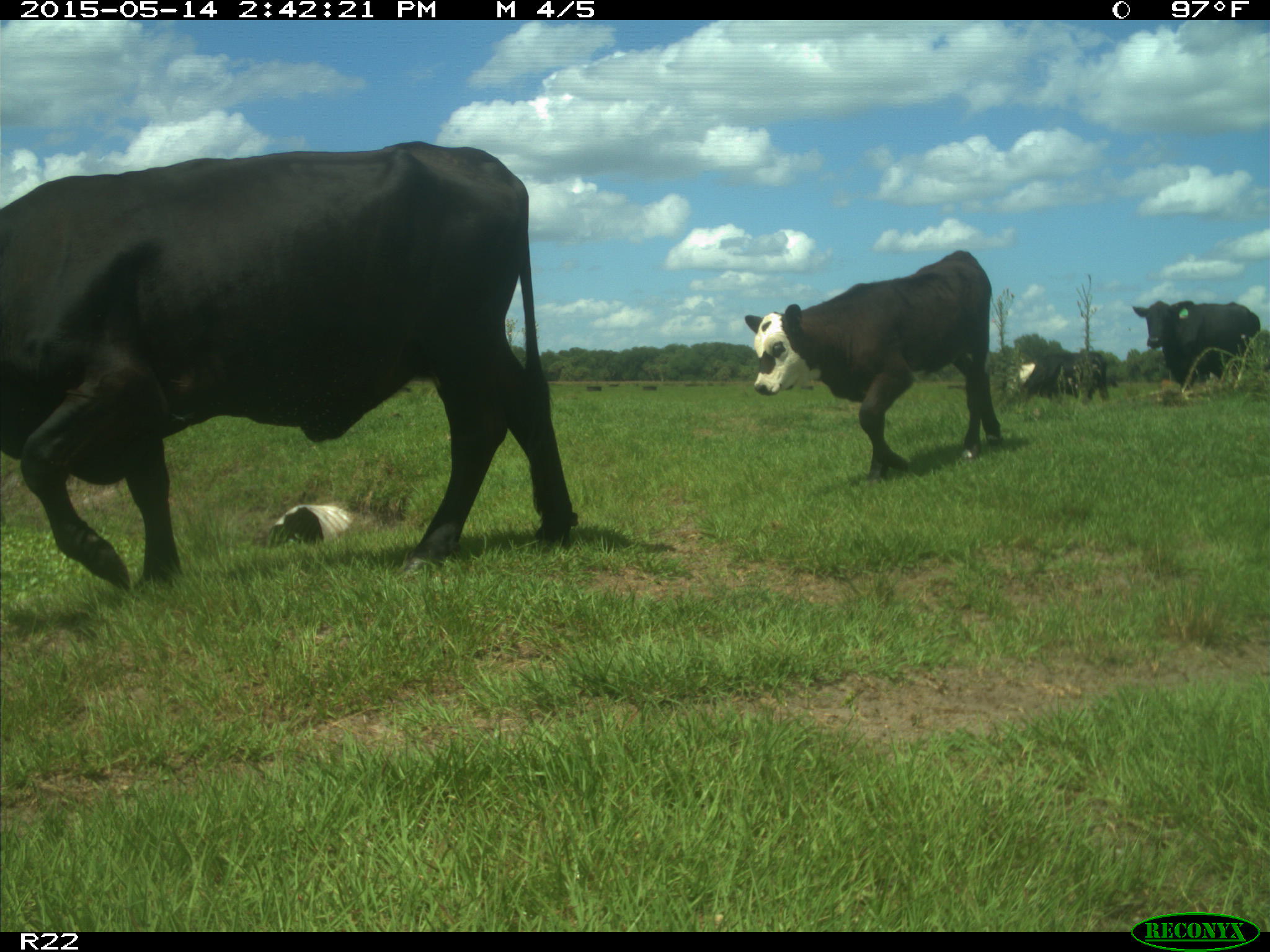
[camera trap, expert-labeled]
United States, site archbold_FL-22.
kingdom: Animalia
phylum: Chordata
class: Mammalia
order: Artiodactyla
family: Bovidae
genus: Bos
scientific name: Bos taurus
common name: domestic cow